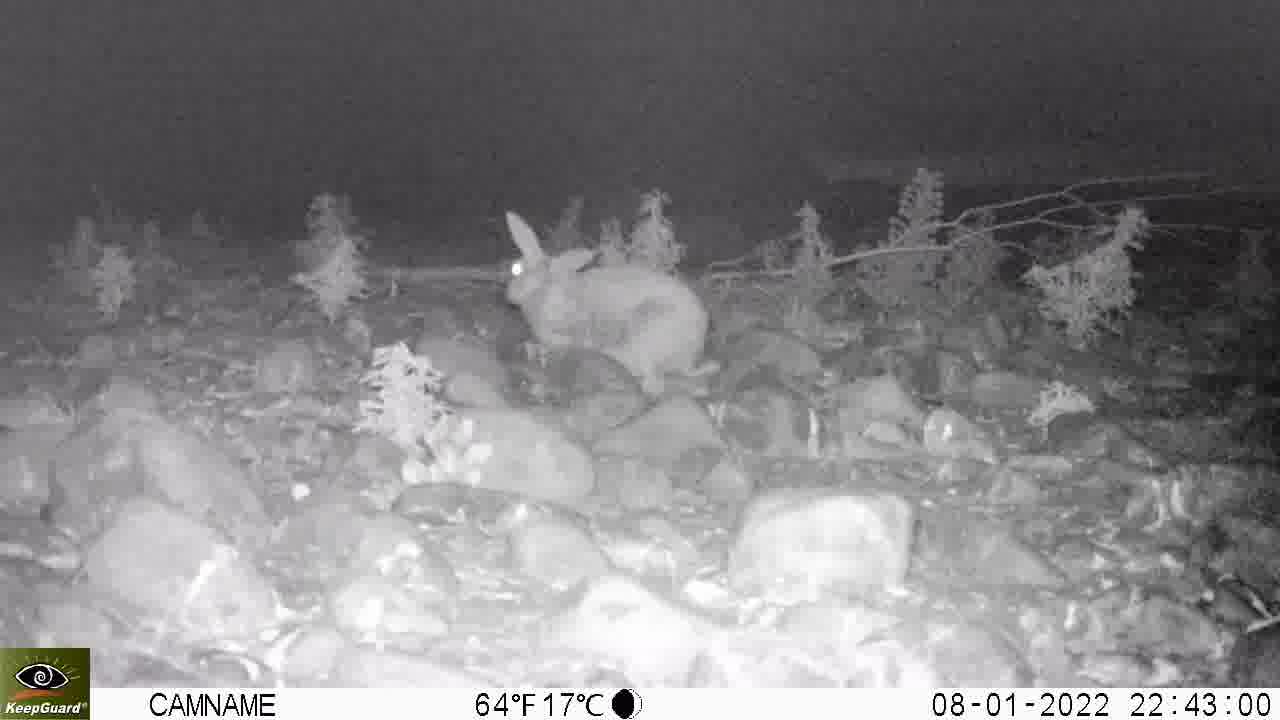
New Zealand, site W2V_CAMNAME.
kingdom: Animalia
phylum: Chordata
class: Mammalia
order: Lagomorpha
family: Leporidae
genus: Oryctolagus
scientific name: Oryctolagus cuniculus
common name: european rabbit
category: rabbit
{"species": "rabbit (european rabbit) (Oryctolagus cuniculus)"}